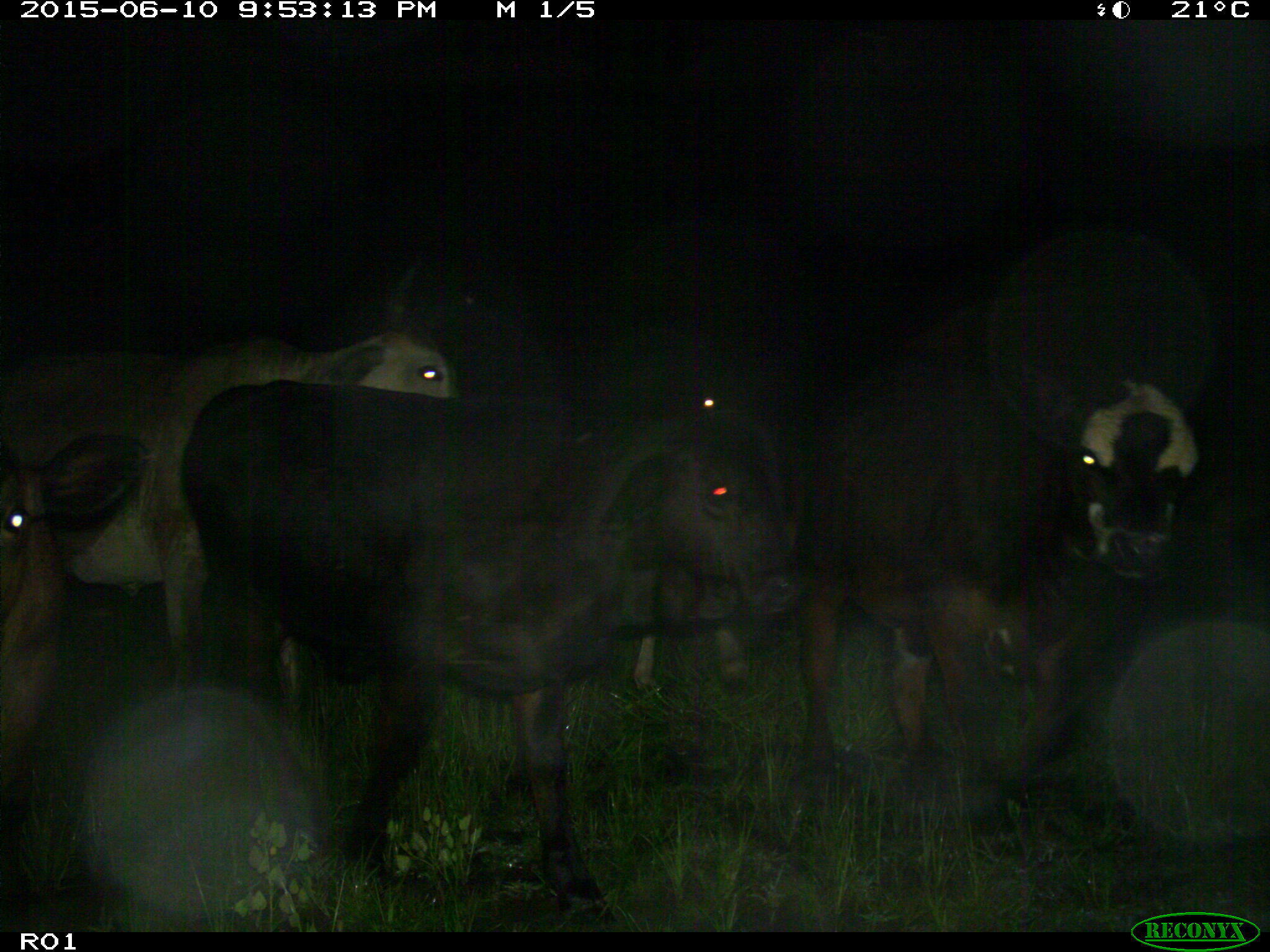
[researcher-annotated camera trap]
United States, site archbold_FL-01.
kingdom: Animalia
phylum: Chordata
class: Mammalia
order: Artiodactyla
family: Bovidae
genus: Bos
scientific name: Bos taurus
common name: domestic cow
Bos taurus (domestic cow).